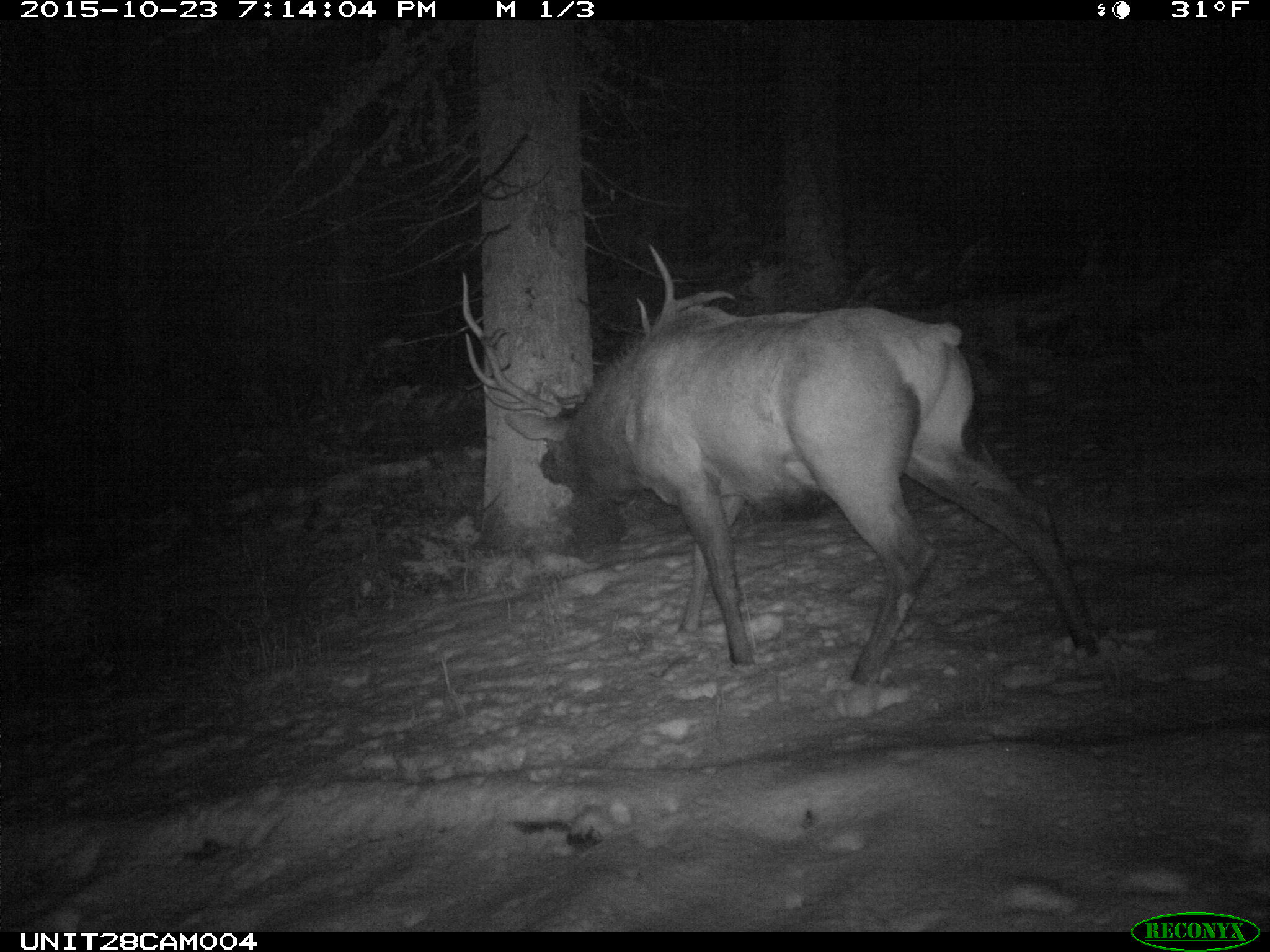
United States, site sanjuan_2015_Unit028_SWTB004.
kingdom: Animalia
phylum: Chordata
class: Mammalia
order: Artiodactyla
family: Cervidae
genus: Cervus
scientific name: Cervus elaphus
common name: red deer